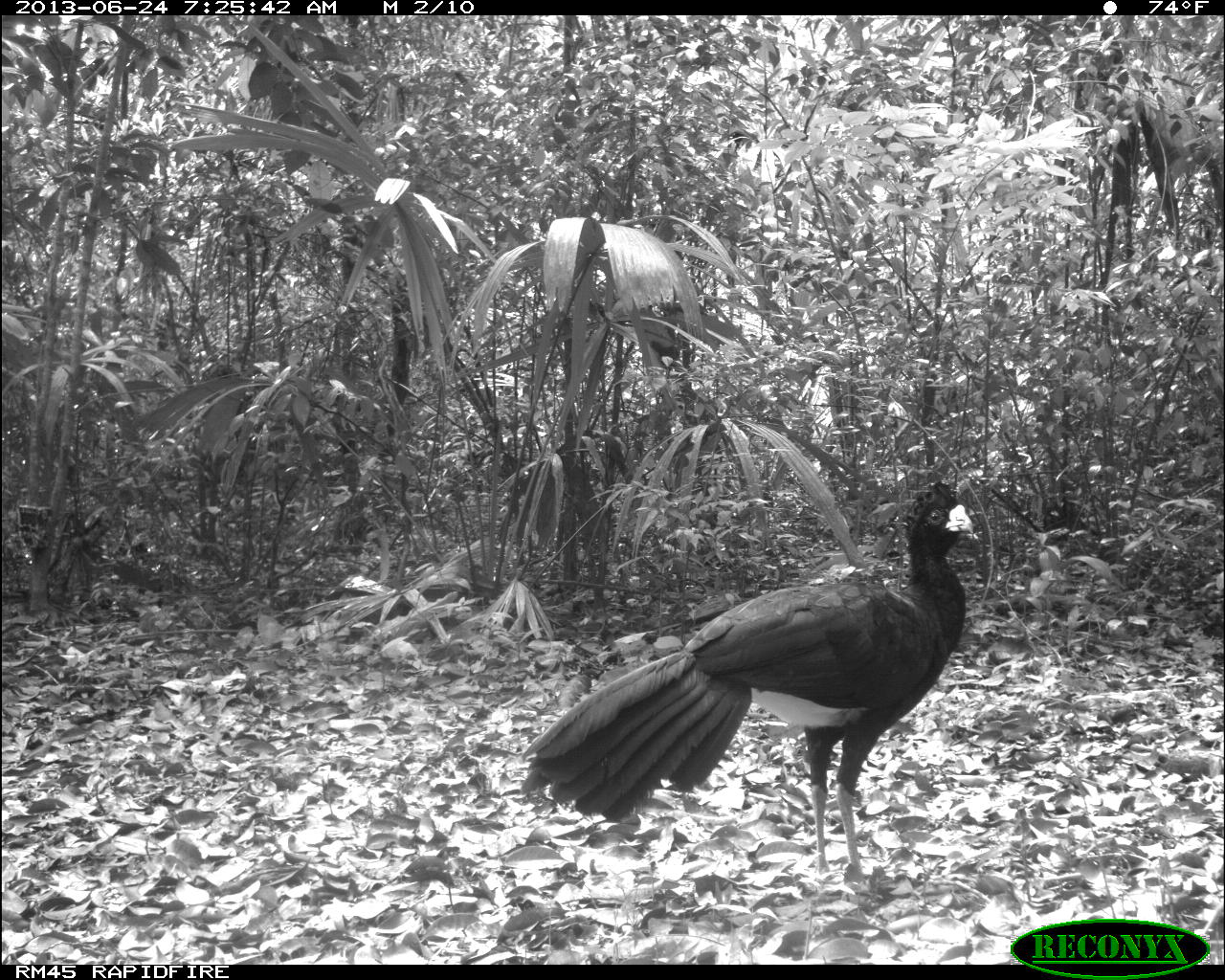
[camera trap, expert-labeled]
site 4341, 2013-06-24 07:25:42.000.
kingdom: Animalia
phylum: Chordata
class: Aves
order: Galliformes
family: Cracidae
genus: Crax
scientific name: Crax rubra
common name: great curassow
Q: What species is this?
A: Crax rubra (great curassow).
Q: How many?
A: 1.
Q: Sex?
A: Male.